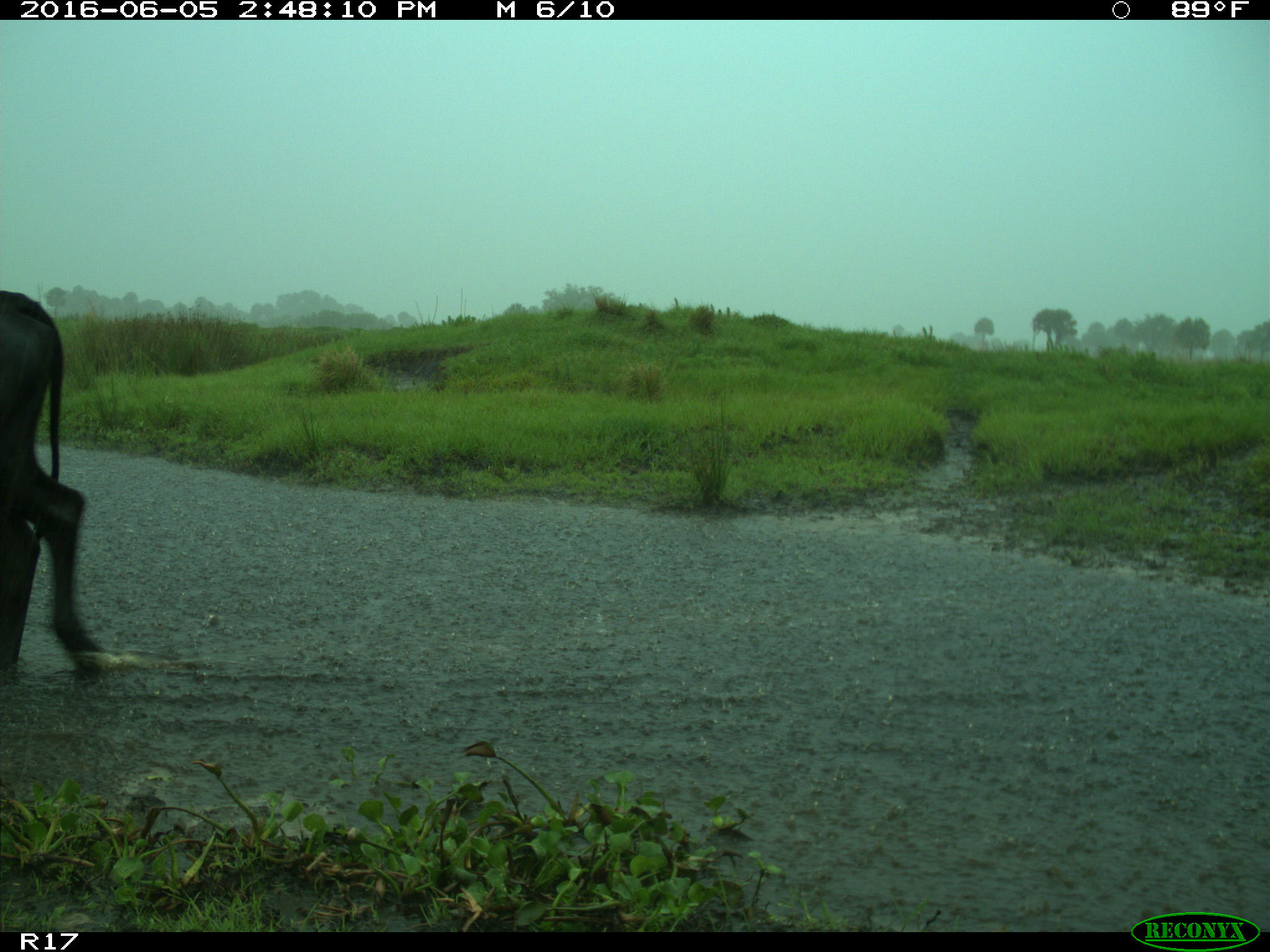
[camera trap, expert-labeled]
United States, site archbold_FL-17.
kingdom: Animalia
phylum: Chordata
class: Mammalia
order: Artiodactyla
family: Bovidae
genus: Bos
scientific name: Bos taurus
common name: domestic cow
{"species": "Bos taurus (domestic cow)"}